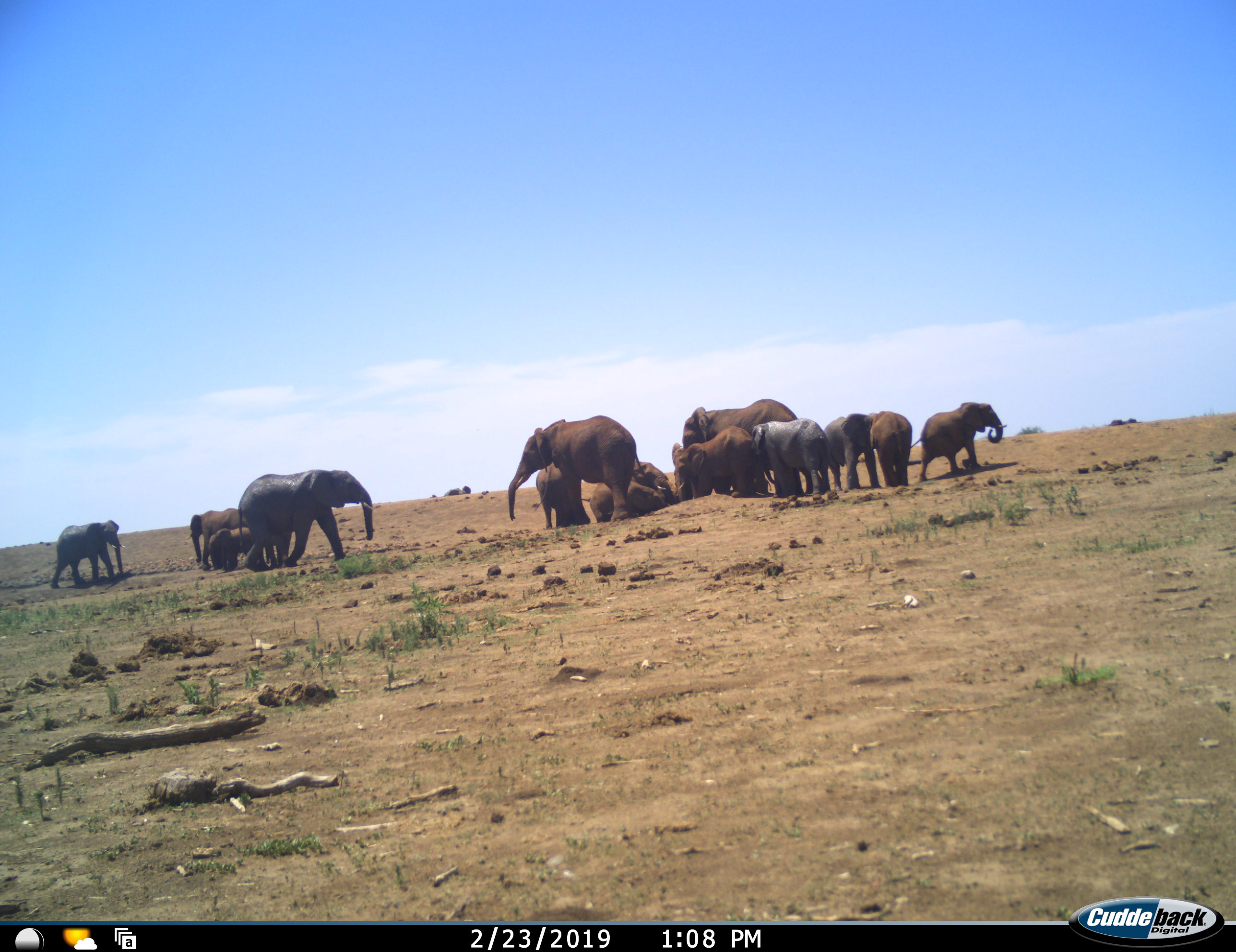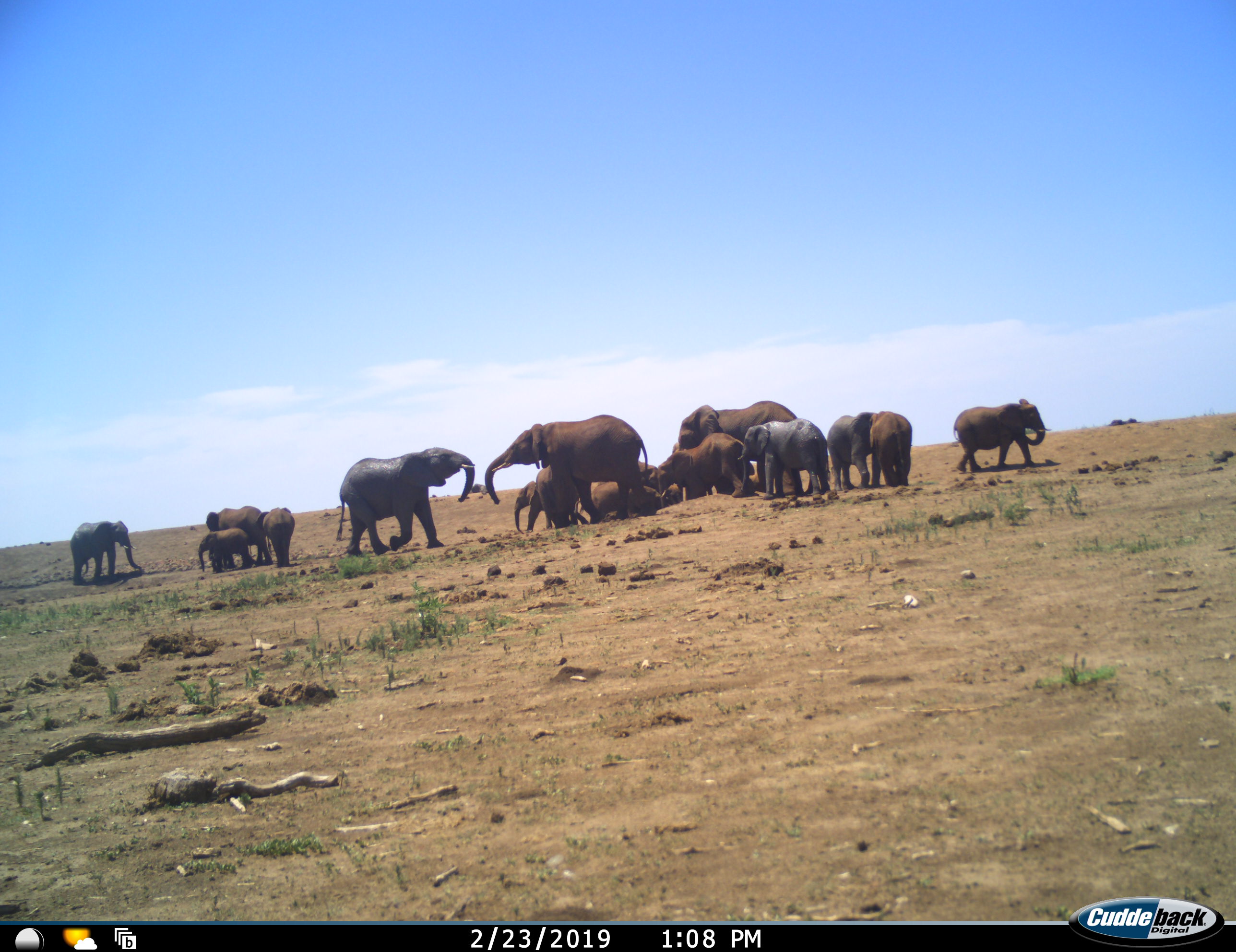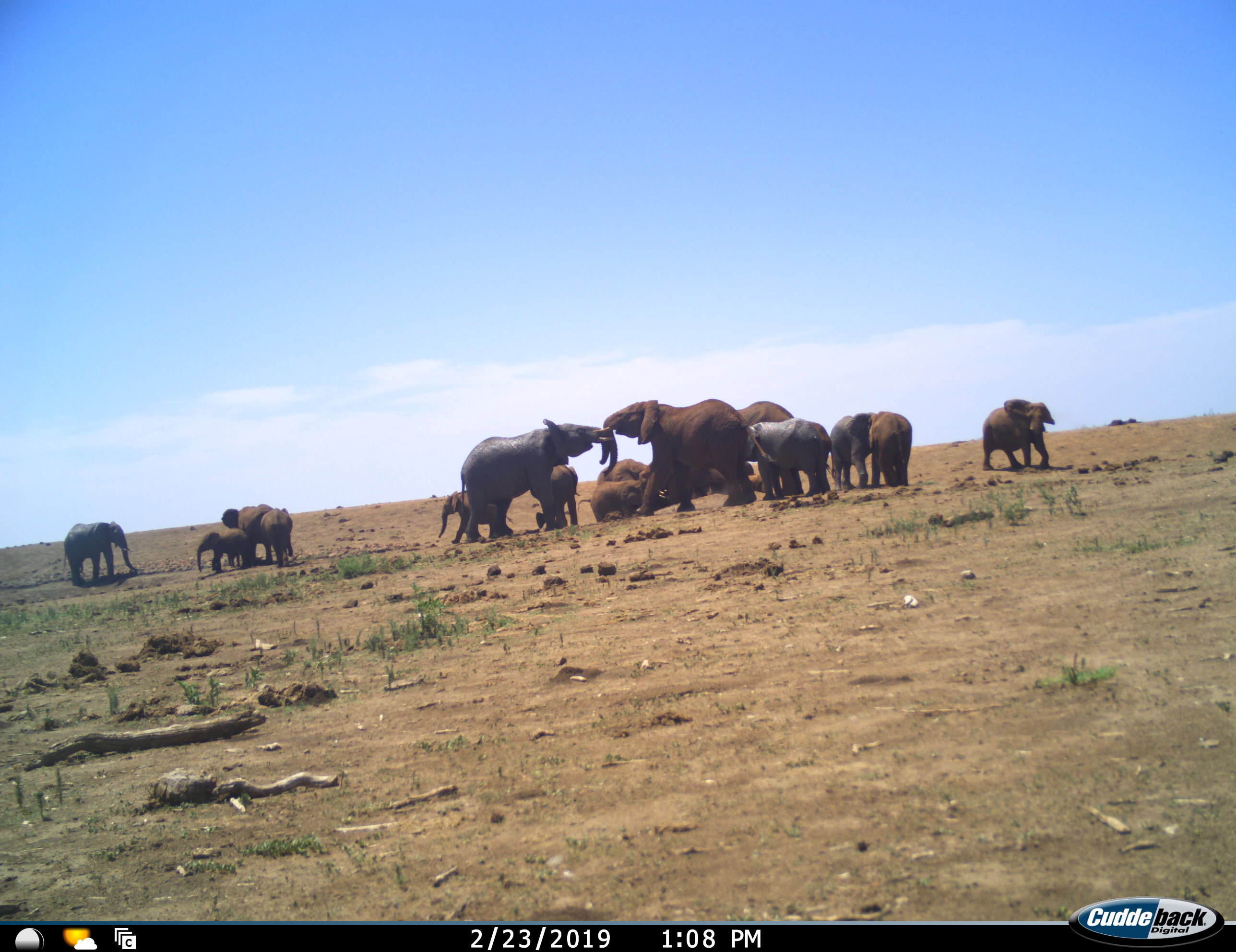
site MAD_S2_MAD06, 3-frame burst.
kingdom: Animalia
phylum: Chordata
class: Mammalia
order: Proboscidea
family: Elephantidae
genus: Loxodonta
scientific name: Loxodonta africana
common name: african bush elephant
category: elephant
Elephant (african bush elephant) (Loxodonta africana), count 11-50. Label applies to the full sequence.